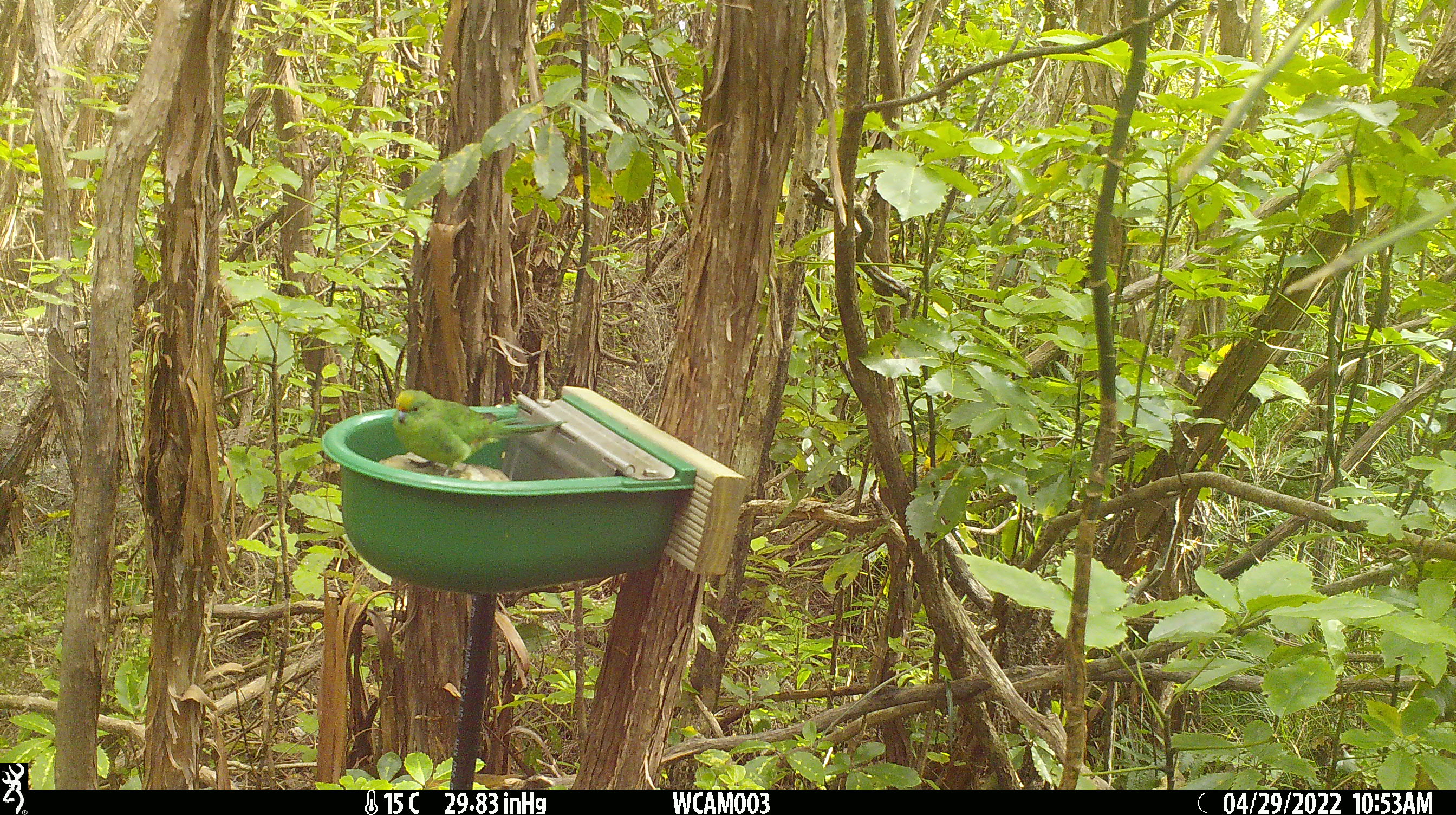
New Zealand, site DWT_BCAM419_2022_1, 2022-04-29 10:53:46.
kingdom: Animalia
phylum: Chordata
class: Aves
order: Psittaciformes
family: Psittaculidae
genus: Cyanoramphus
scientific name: Cyanoramphus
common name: parakeet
Parakeet (Cyanoramphus).